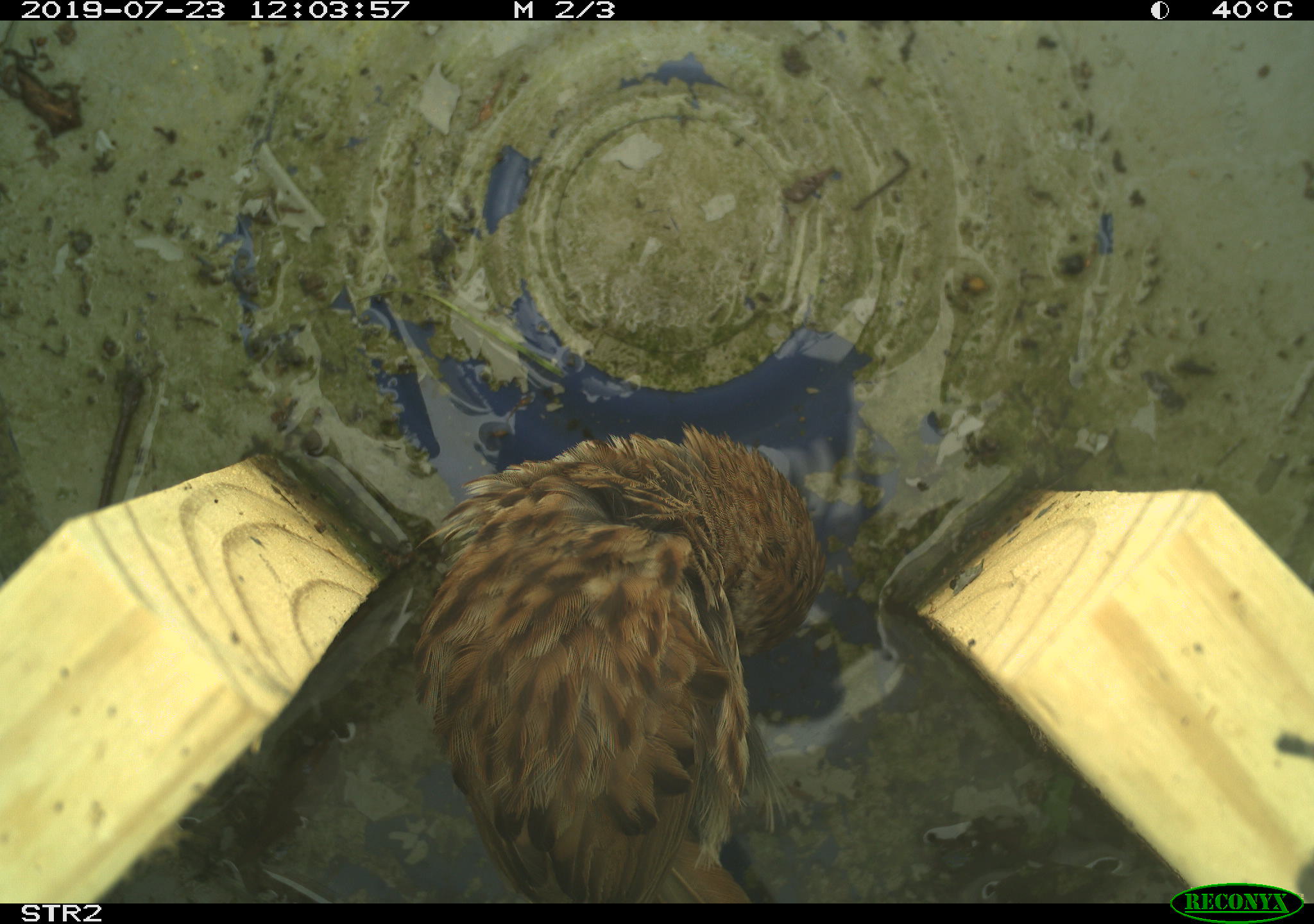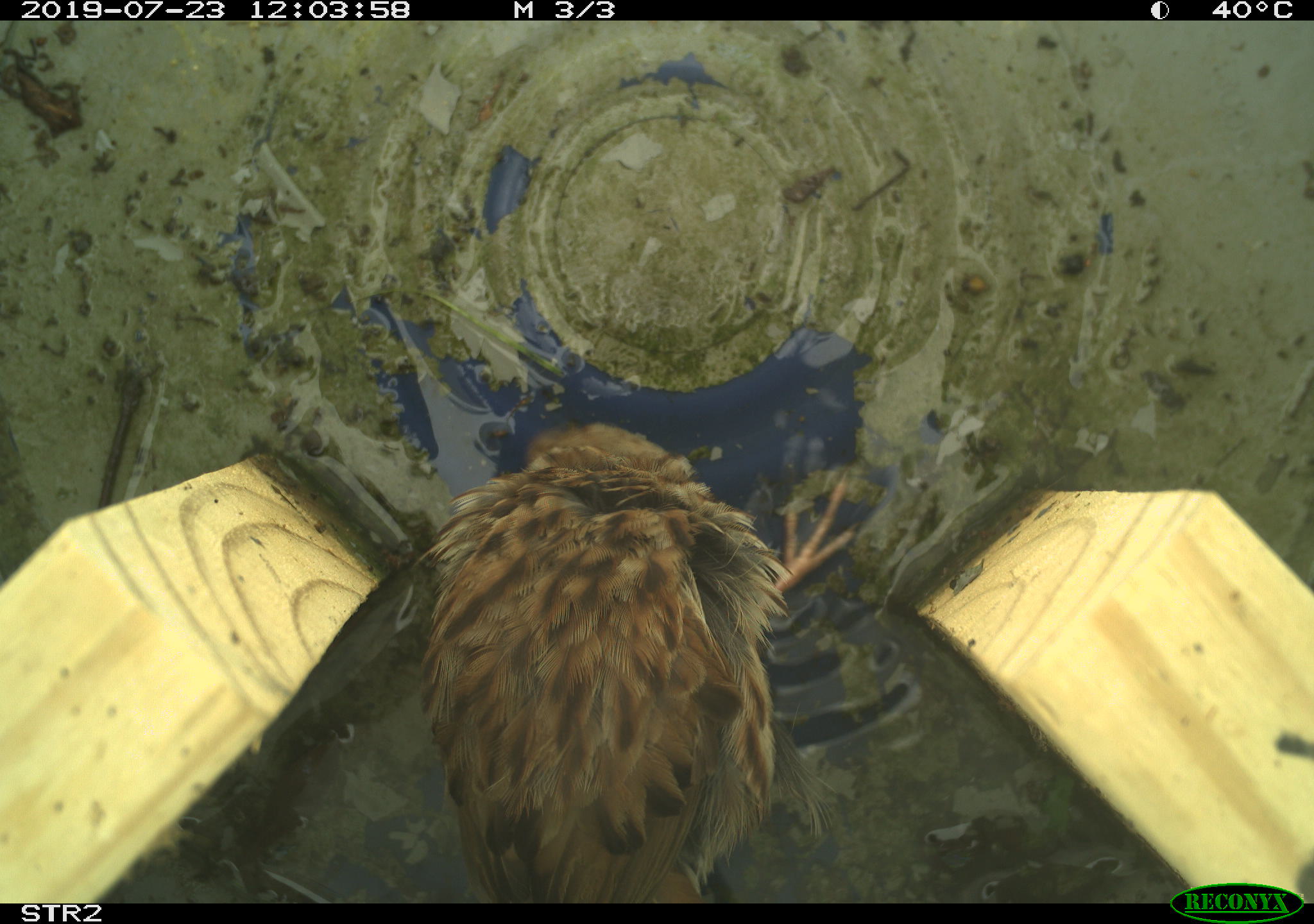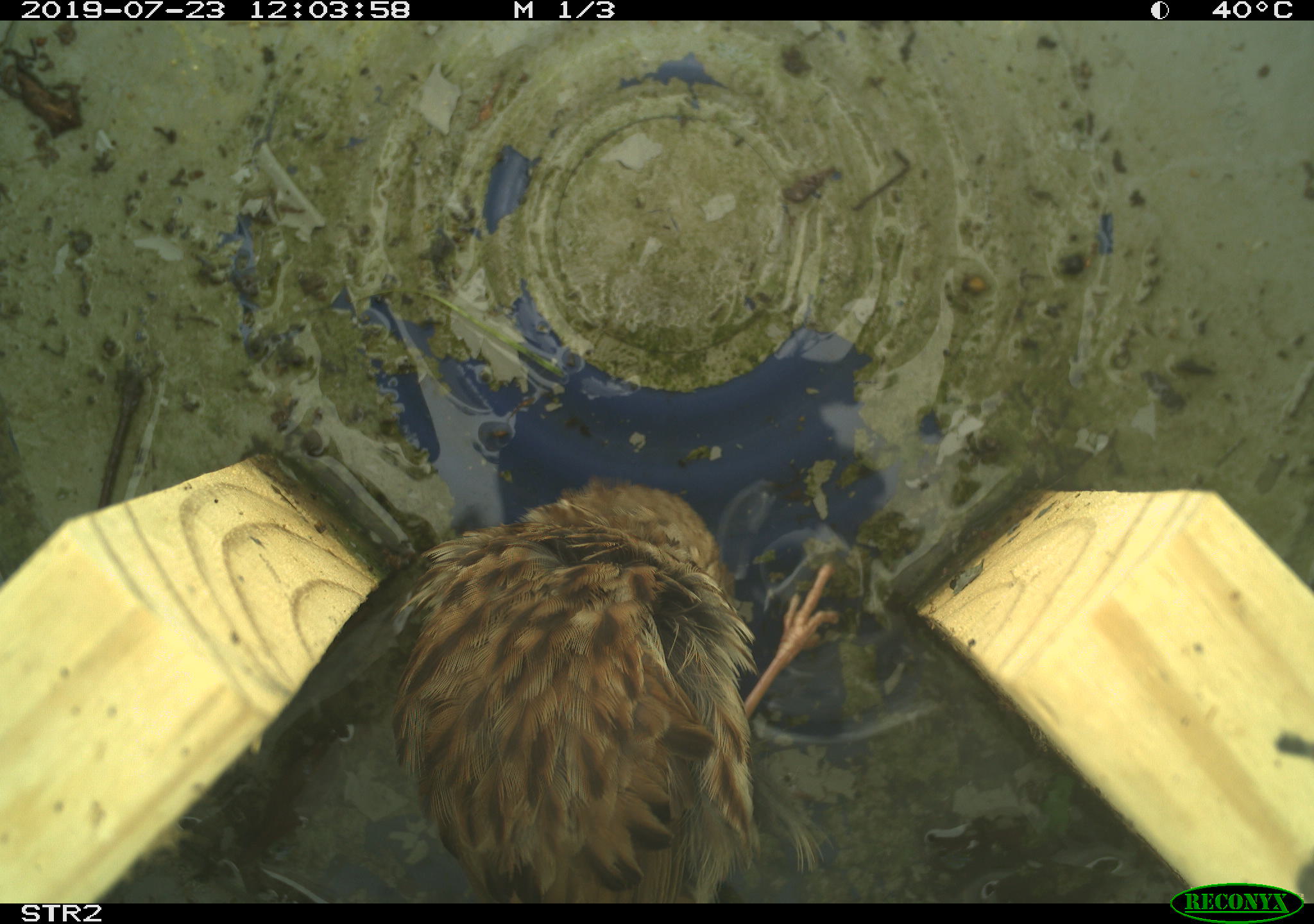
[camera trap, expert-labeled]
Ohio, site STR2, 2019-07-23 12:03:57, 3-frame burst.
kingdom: Animalia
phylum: Chordata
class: Aves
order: Passeriformes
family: Passerellidae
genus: Melospiza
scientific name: Melospiza melodia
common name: song sparrow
Song sparrow (Melospiza melodia).